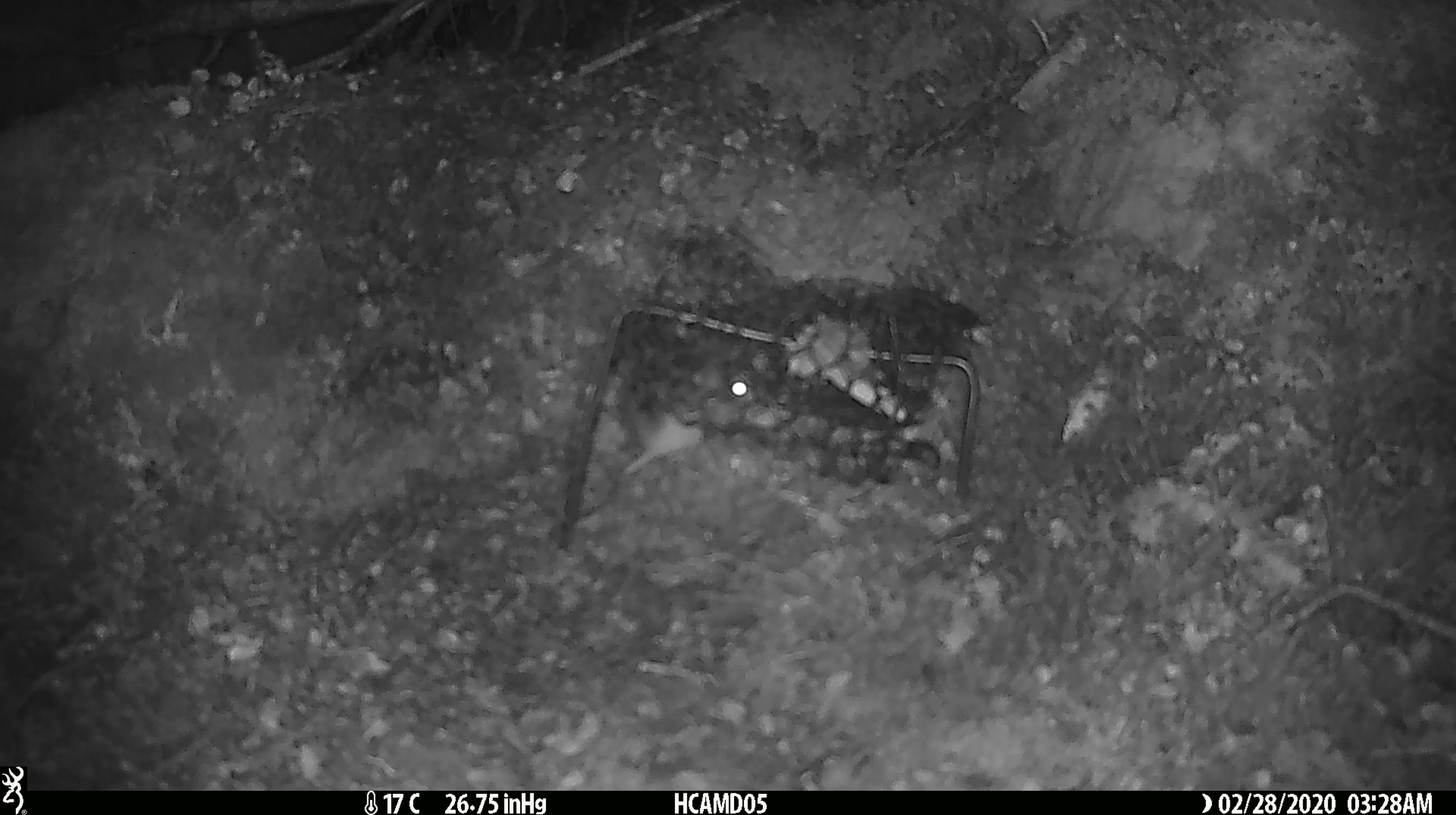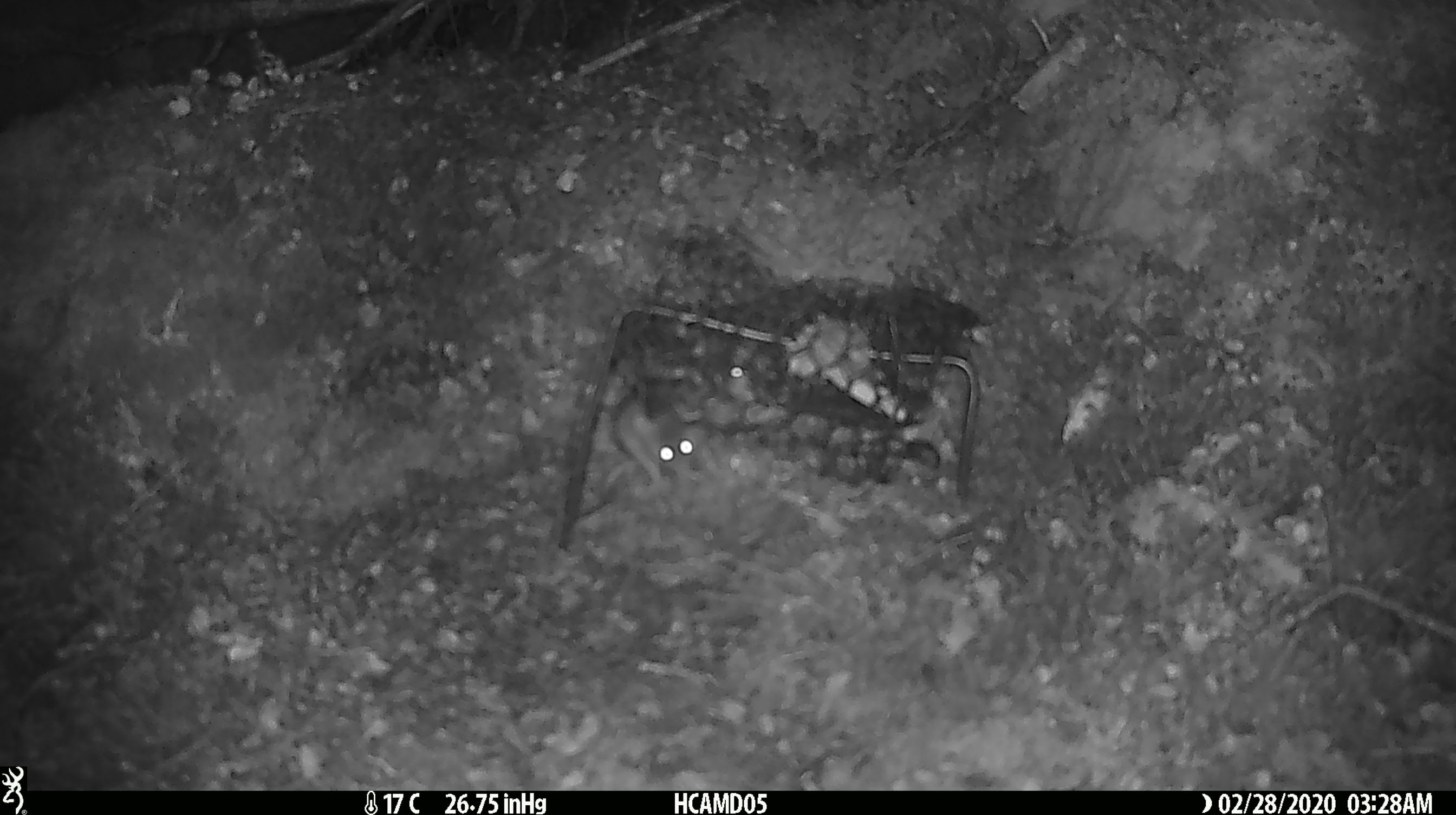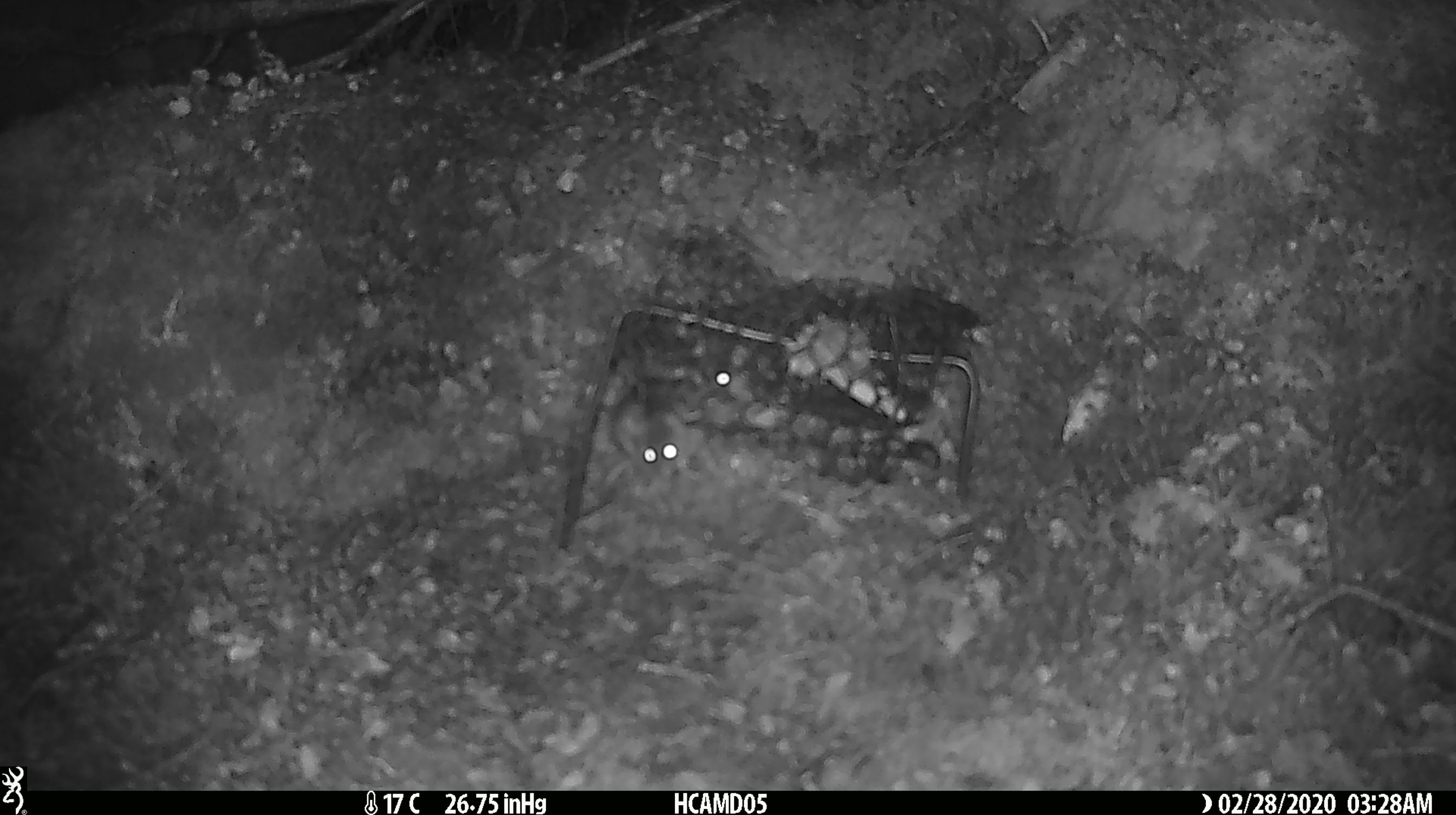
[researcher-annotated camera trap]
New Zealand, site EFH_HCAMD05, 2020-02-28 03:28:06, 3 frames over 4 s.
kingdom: Animalia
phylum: Chordata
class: Mammalia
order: Rodentia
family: Muridae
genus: Mus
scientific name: Mus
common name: mouse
Mouse (Mus).